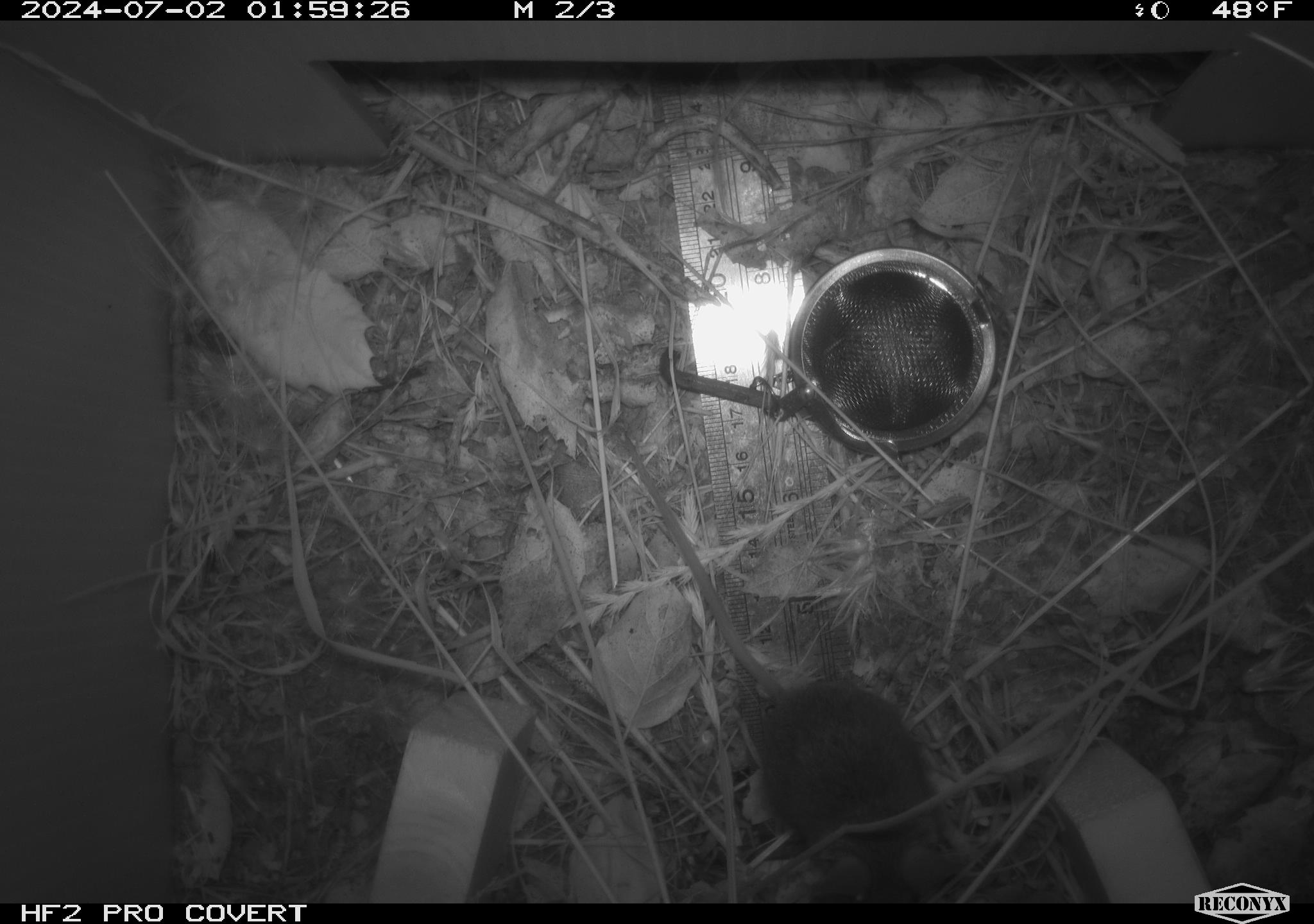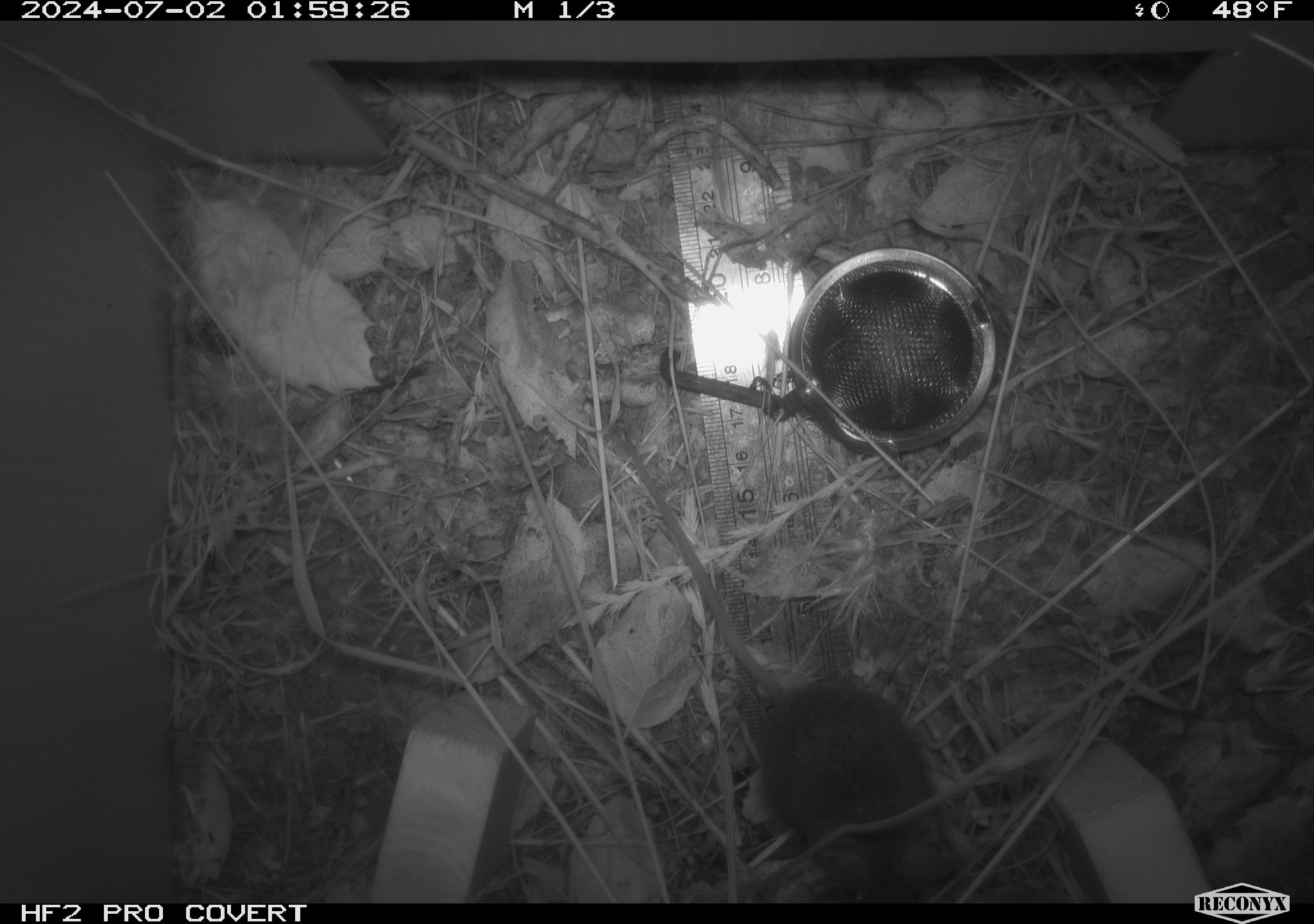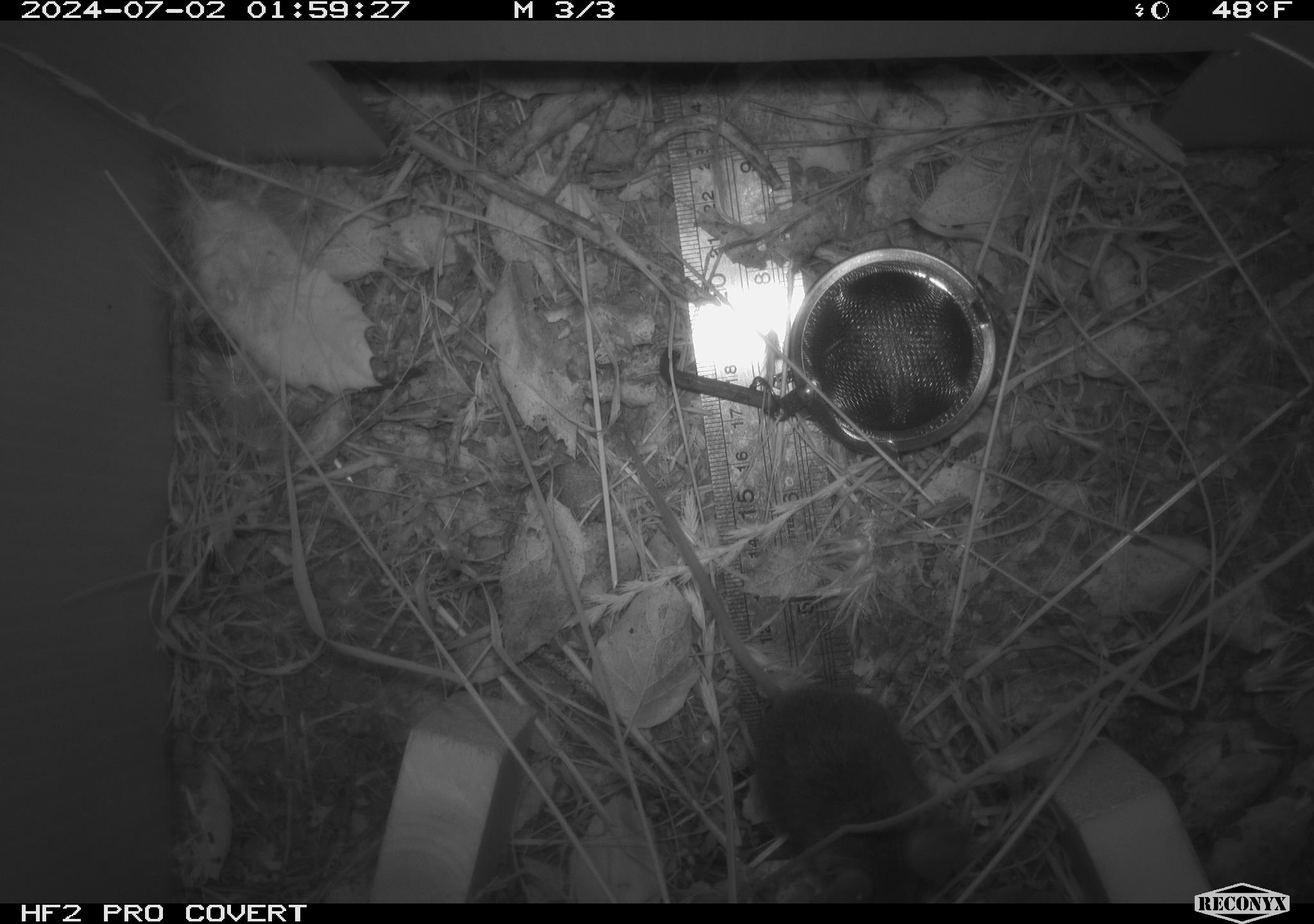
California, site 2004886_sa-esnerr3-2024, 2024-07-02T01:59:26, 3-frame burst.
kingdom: Animalia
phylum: Chordata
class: Mammalia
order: Rodentia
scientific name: Rodentia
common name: rodent